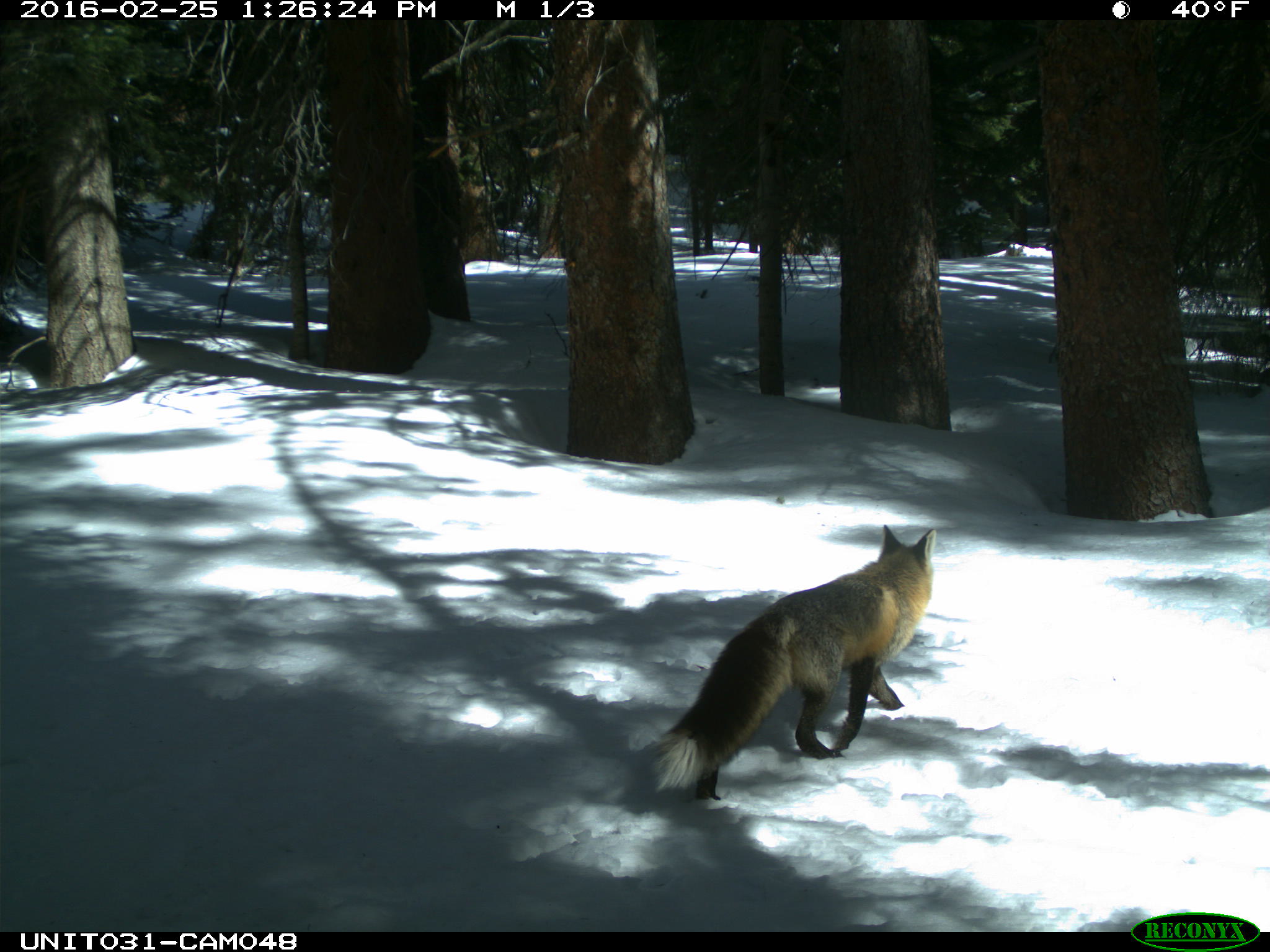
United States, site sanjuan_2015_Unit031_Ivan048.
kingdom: Animalia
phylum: Chordata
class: Mammalia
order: Carnivora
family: Canidae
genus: Vulpes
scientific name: Vulpes vulpes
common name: red fox